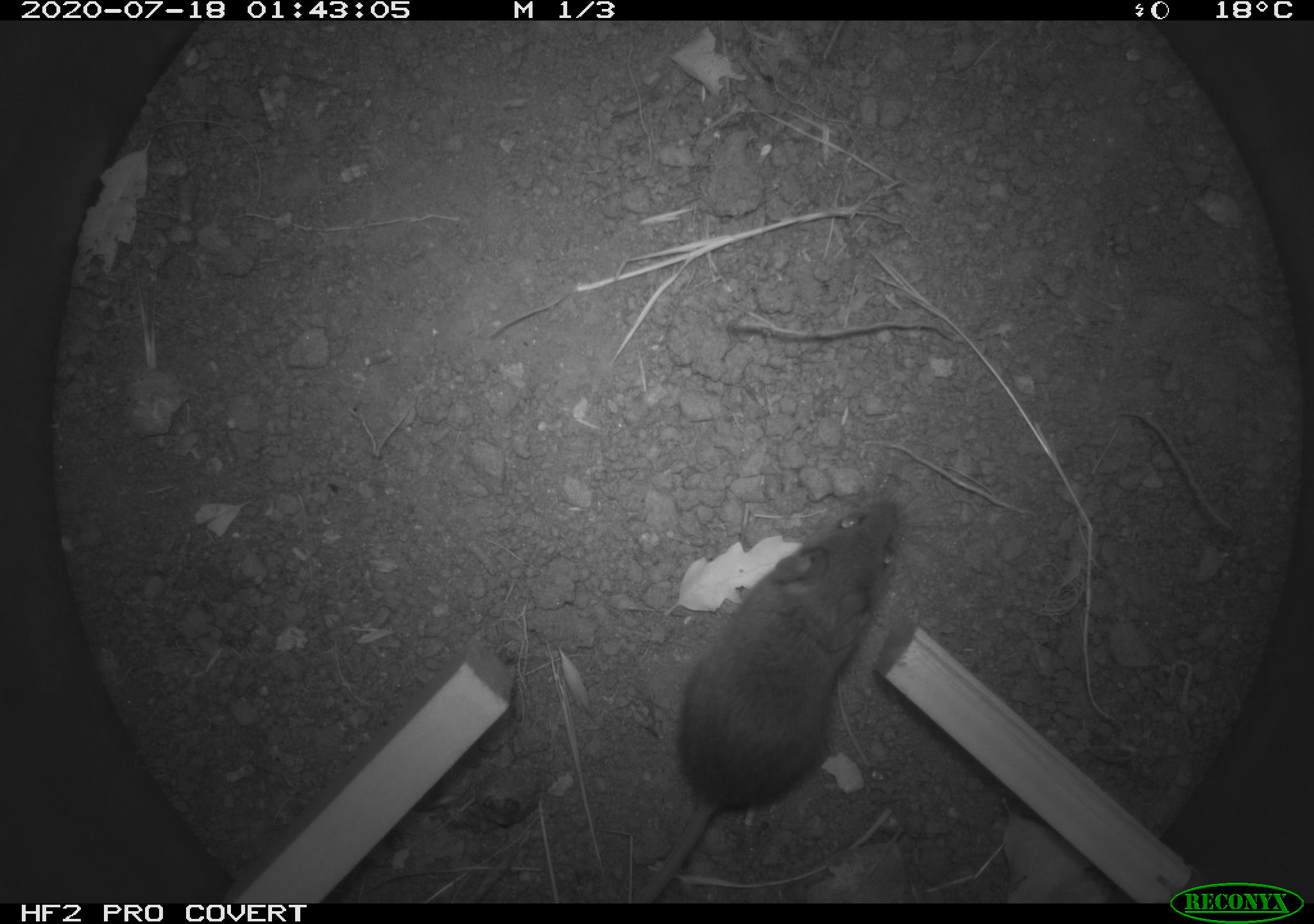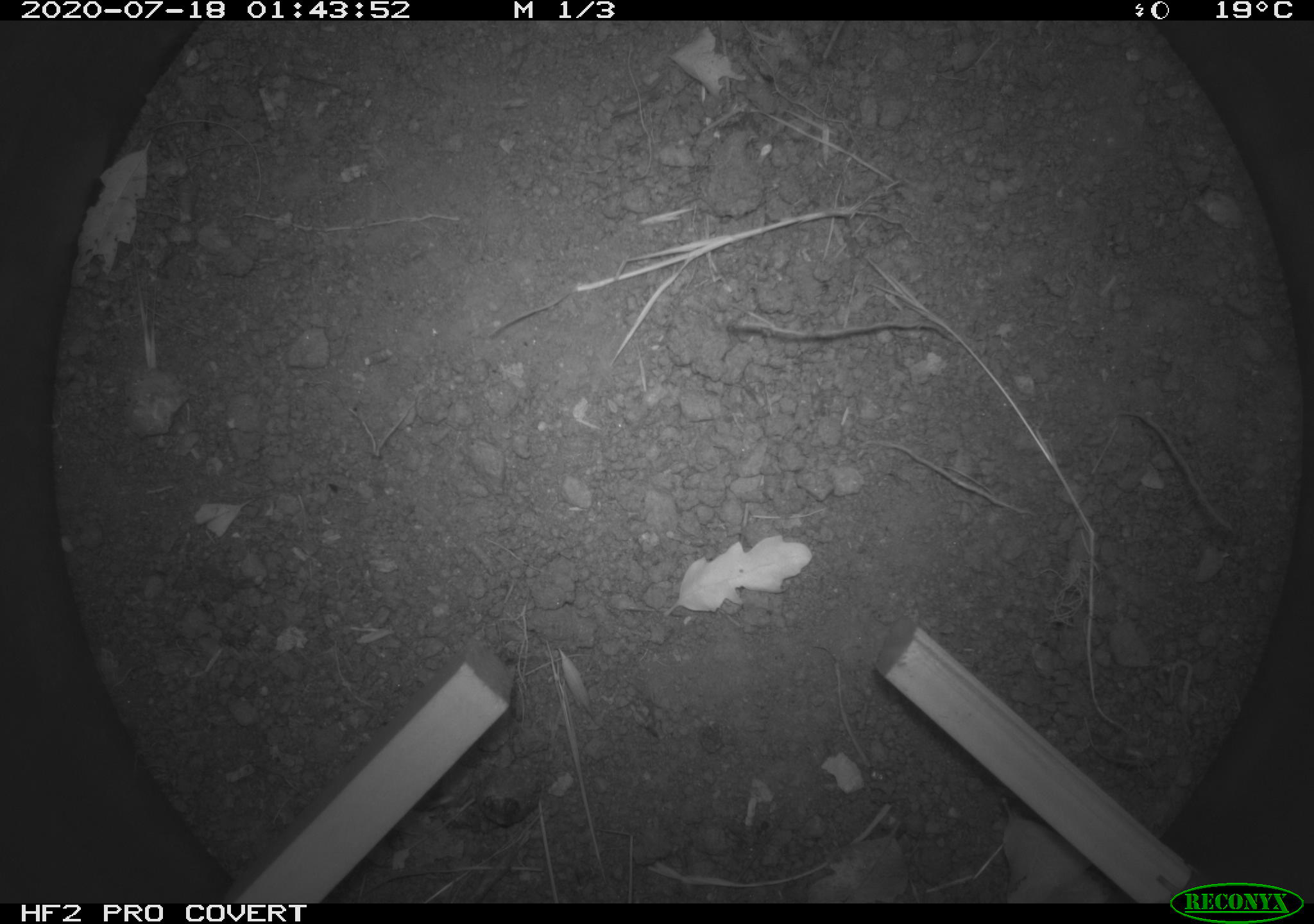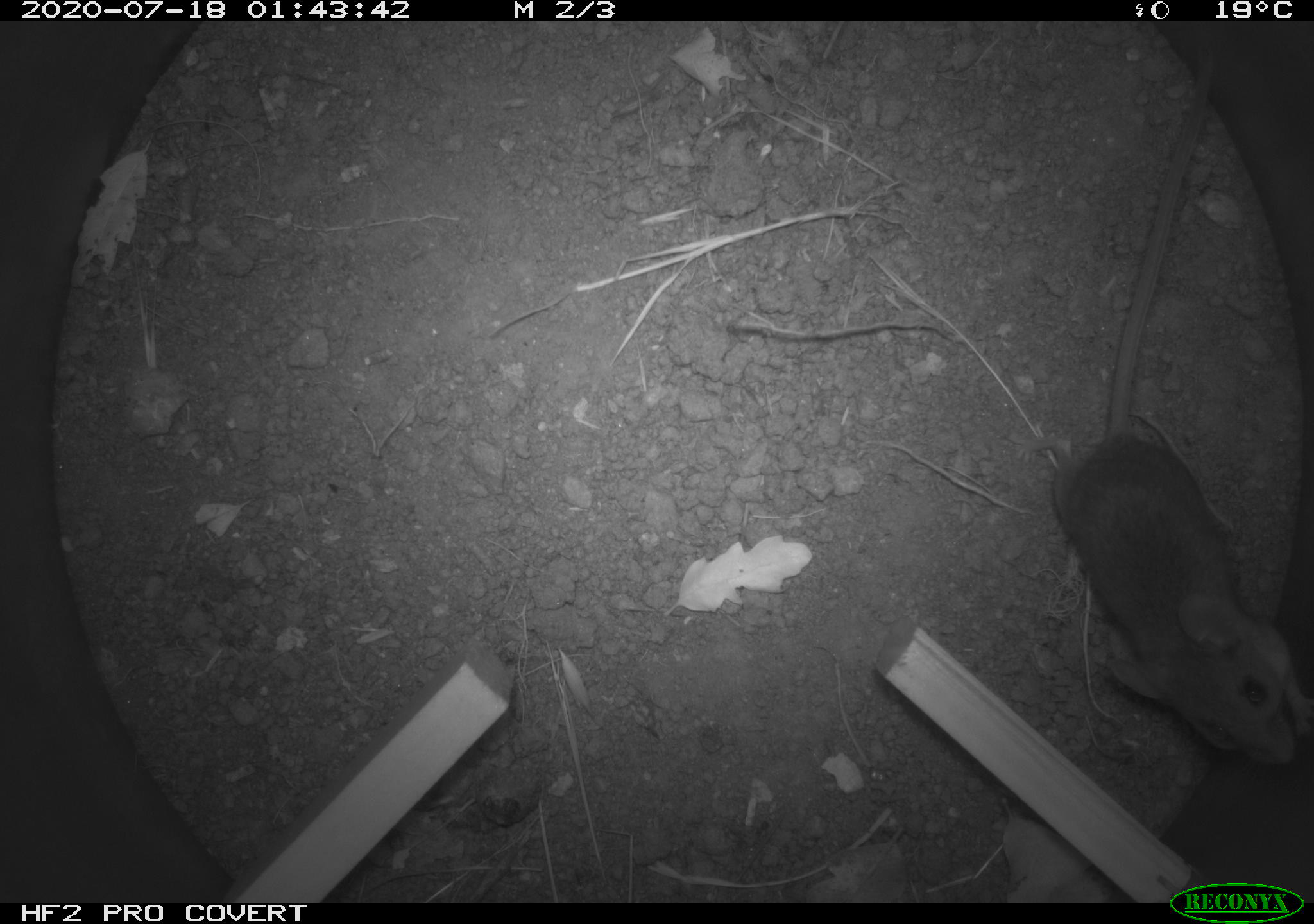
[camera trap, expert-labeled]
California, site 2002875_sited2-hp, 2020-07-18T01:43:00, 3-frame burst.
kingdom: Animalia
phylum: Chordata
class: Mammalia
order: Rodentia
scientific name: Rodentia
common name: rodent